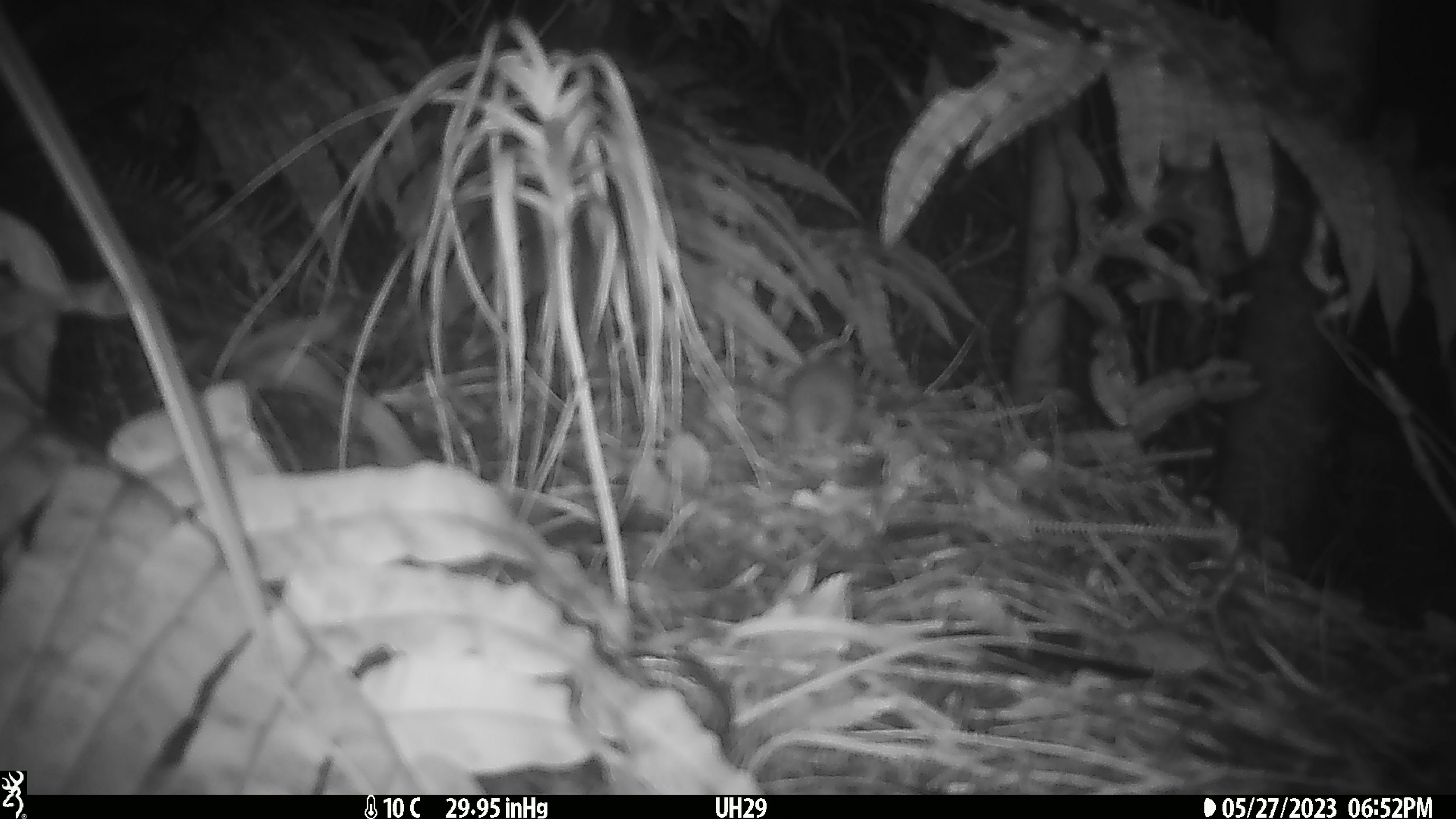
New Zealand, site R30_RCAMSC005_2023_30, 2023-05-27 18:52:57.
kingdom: Animalia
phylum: Chordata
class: Mammalia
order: Rodentia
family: Muridae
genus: Mus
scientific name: Mus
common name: mouse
Mouse (Mus).